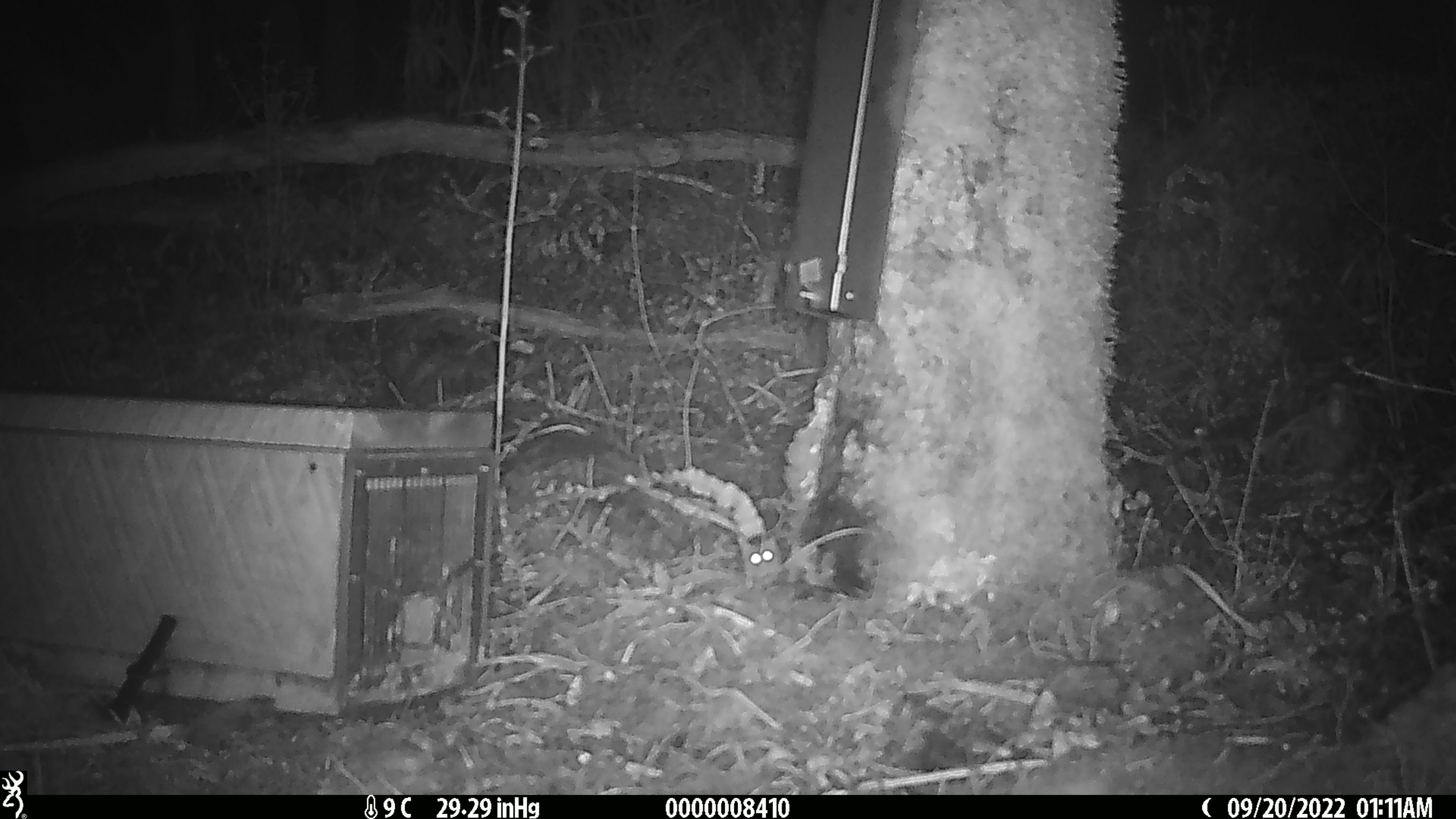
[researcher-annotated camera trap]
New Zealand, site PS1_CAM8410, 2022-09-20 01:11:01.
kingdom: Animalia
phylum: Chordata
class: Mammalia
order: Rodentia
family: Muridae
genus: Mus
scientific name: Mus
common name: mouse